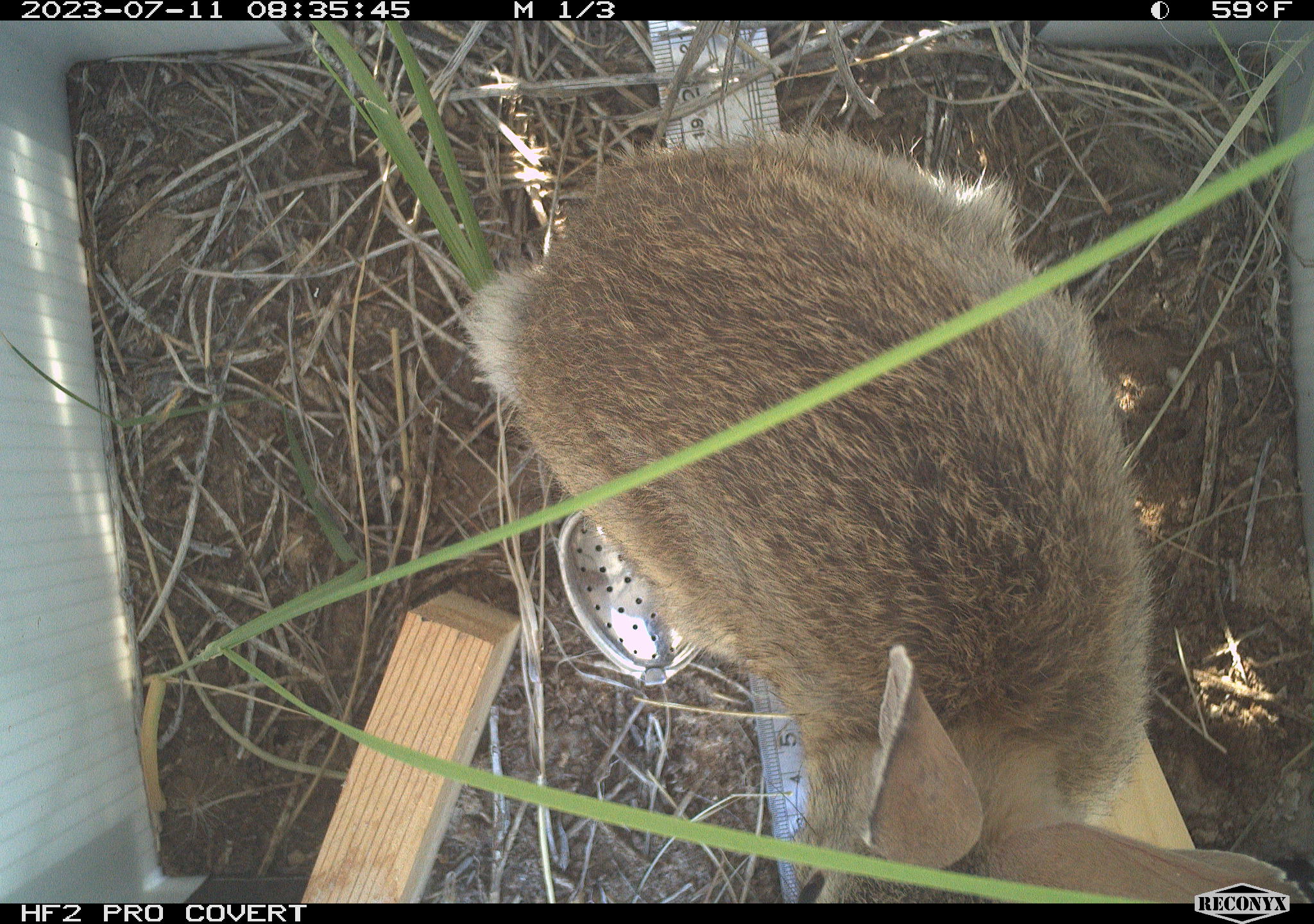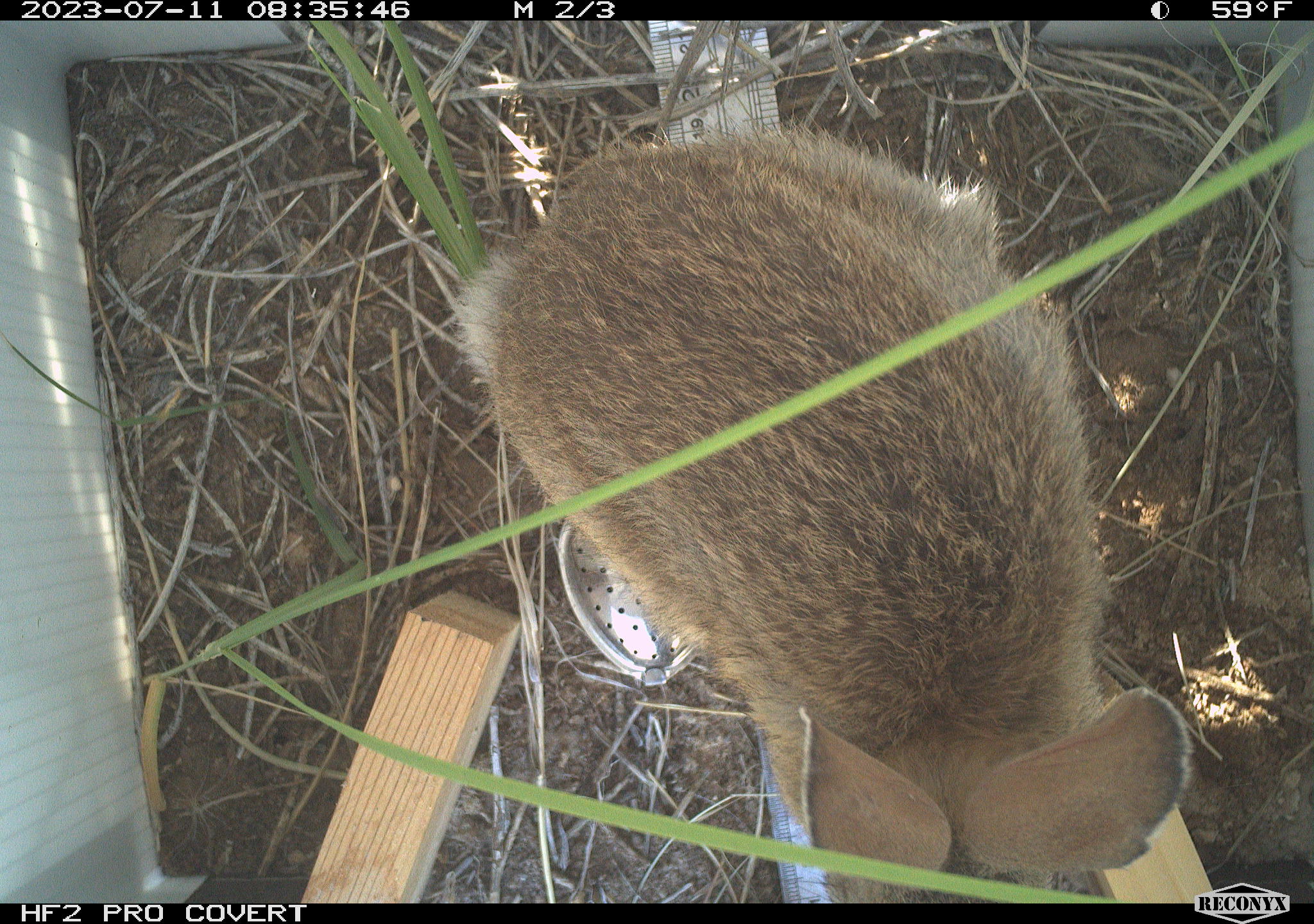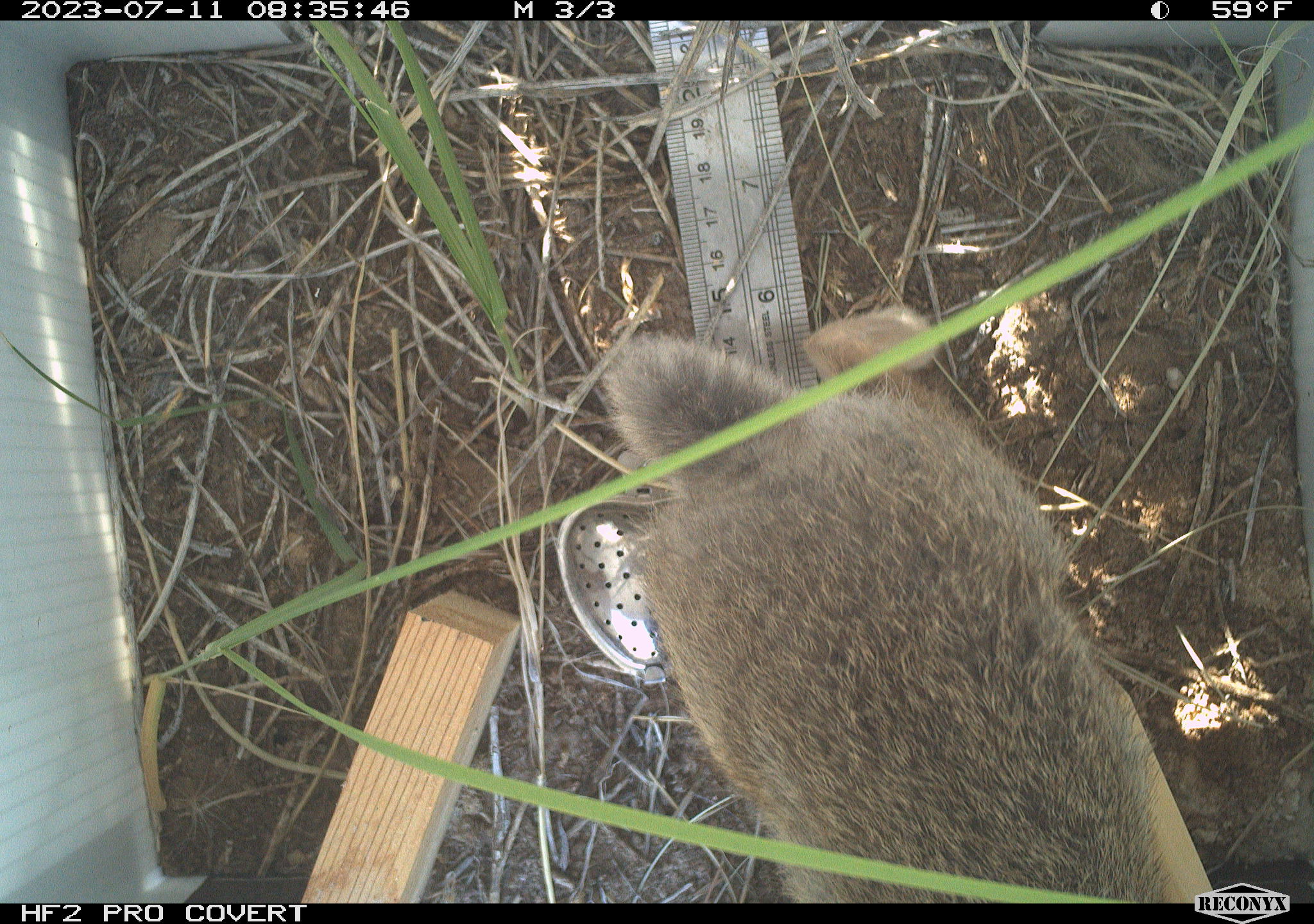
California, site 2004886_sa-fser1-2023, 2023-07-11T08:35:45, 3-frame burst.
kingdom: Animalia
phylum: Chordata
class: Mammalia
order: Lagomorpha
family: Leporidae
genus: Sylvilagus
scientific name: Sylvilagus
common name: cottontail rabbits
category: sylvilagus species